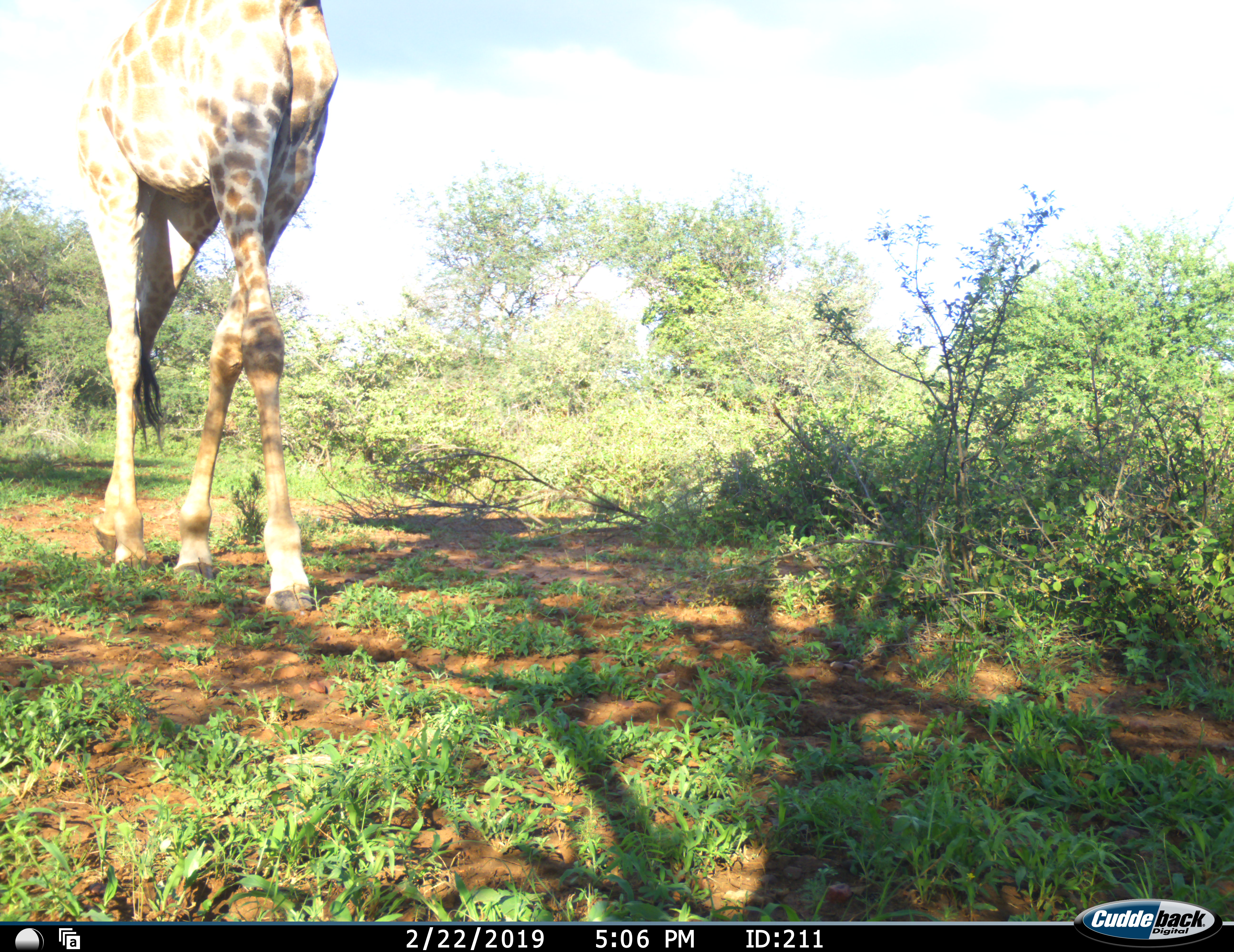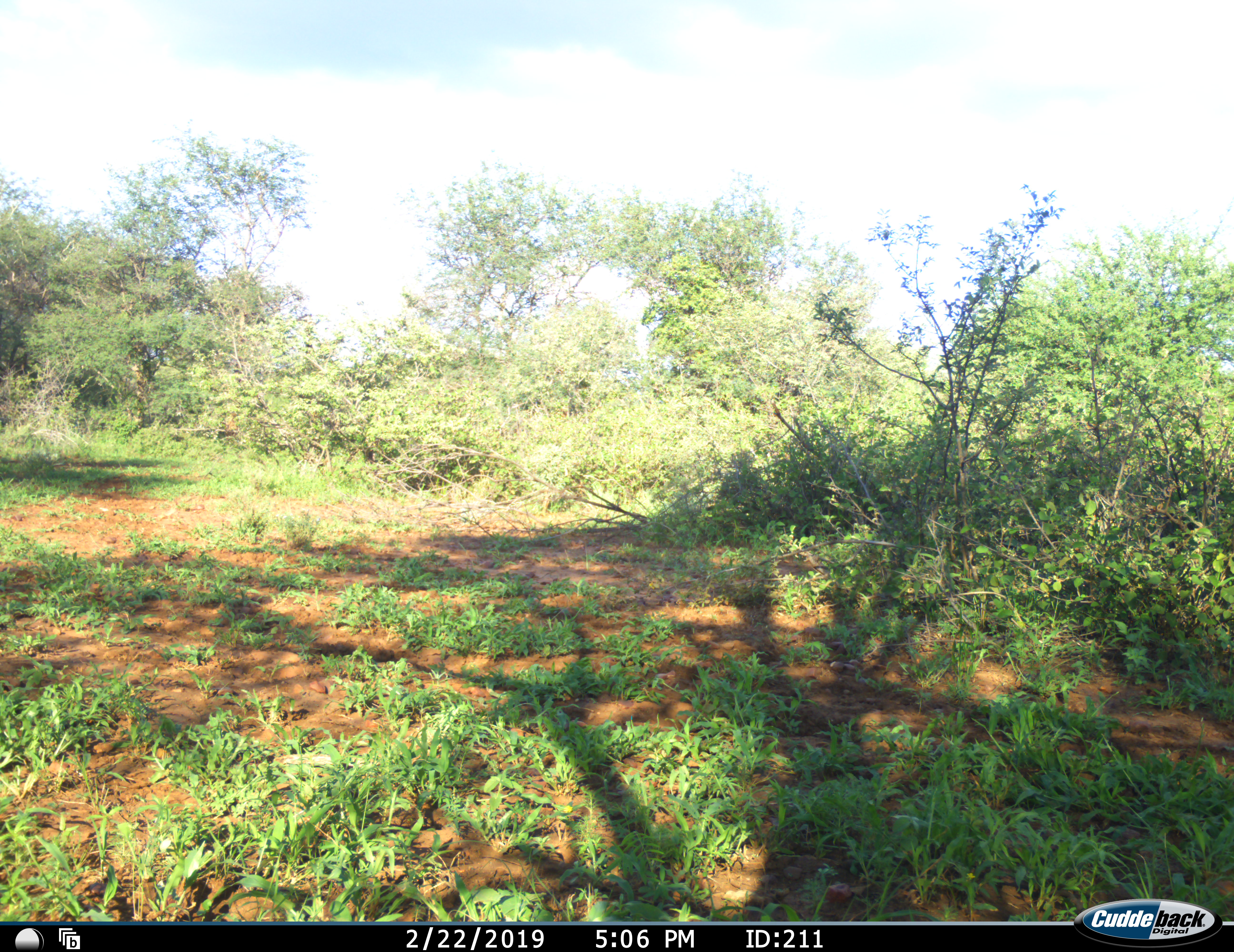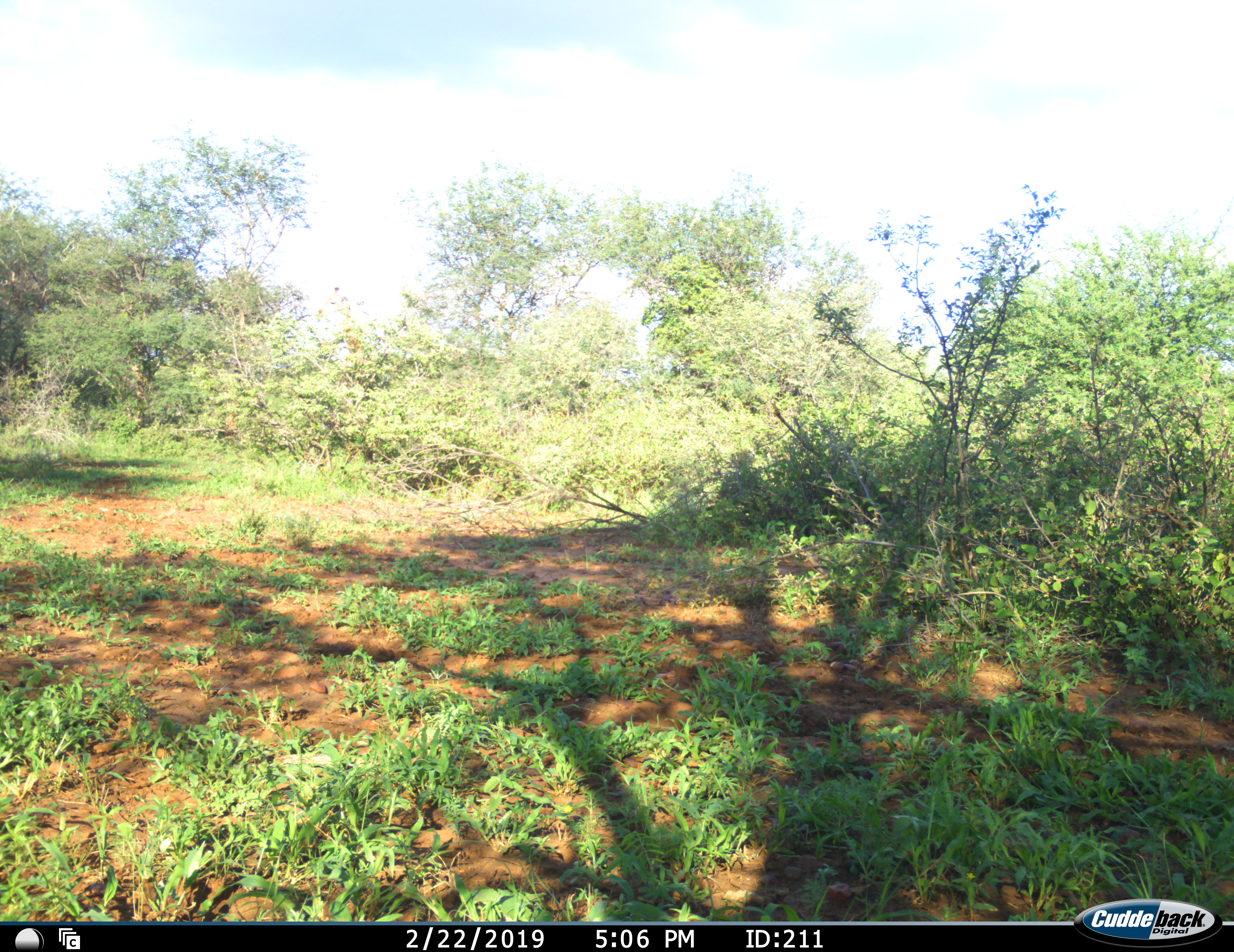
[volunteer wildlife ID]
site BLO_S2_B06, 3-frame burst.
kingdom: Animalia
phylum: Chordata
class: Mammalia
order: Artiodactyla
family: Giraffidae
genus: Giraffa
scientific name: Giraffa camelopardalis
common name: giraffe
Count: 2.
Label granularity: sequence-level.